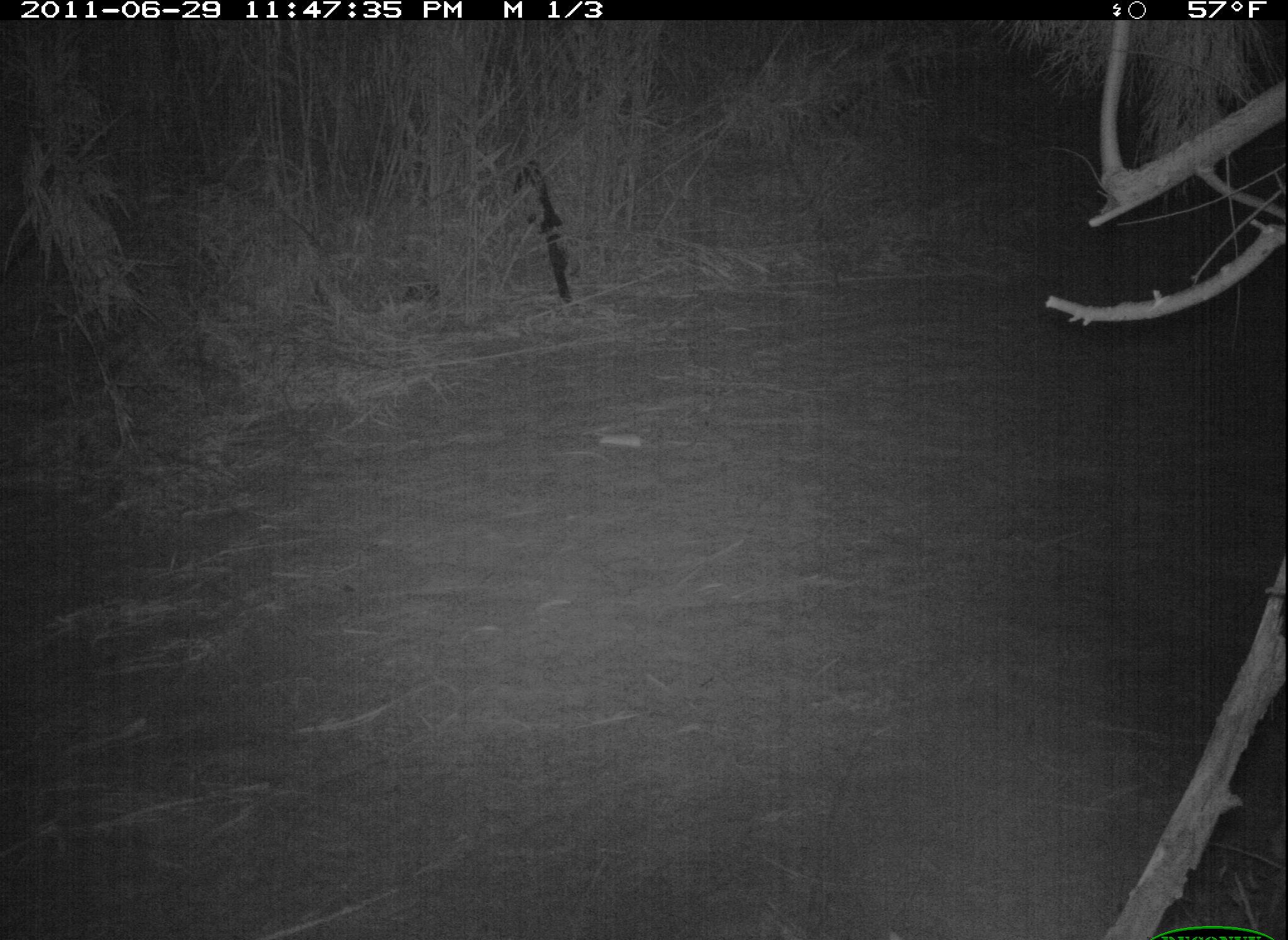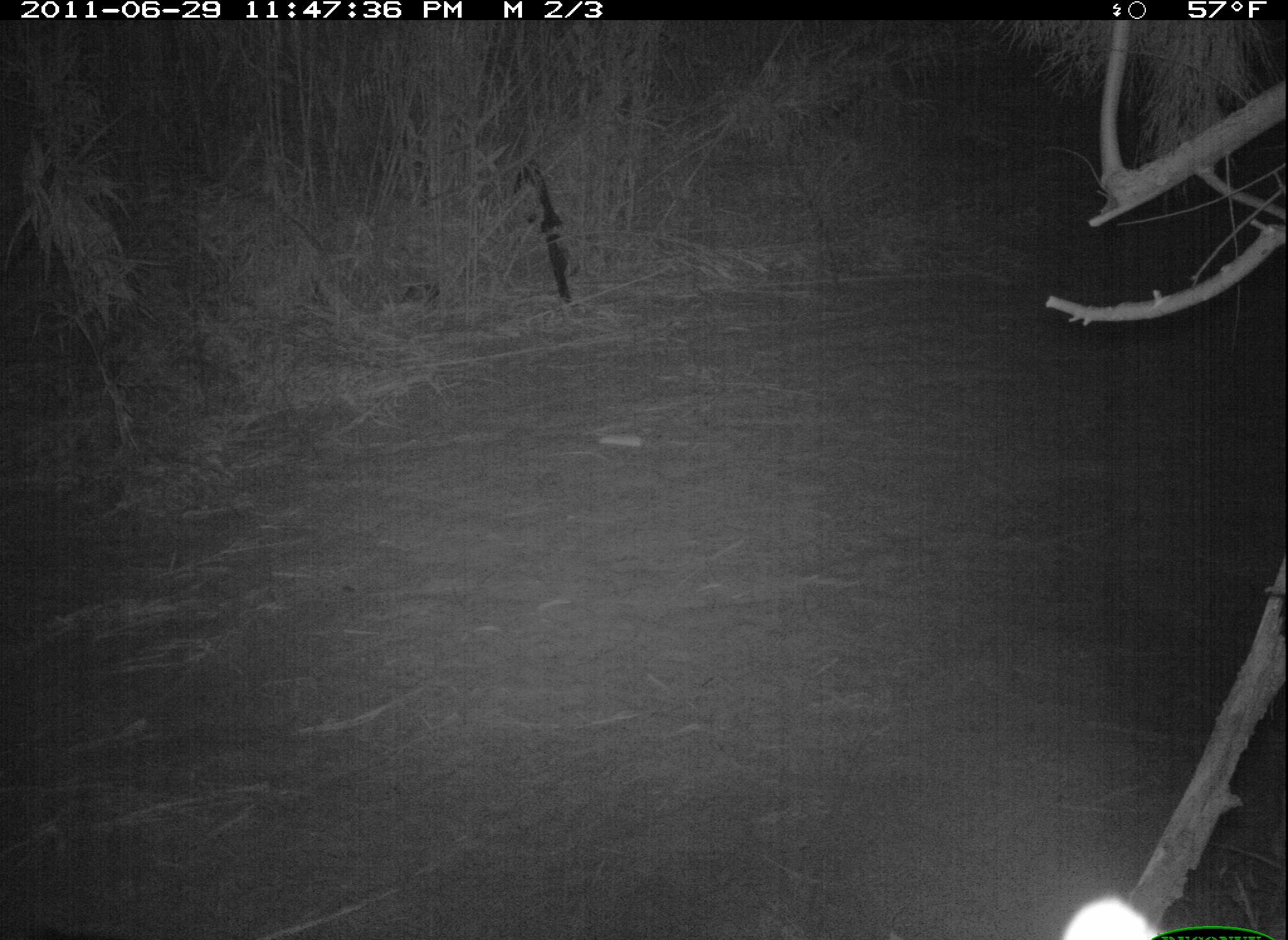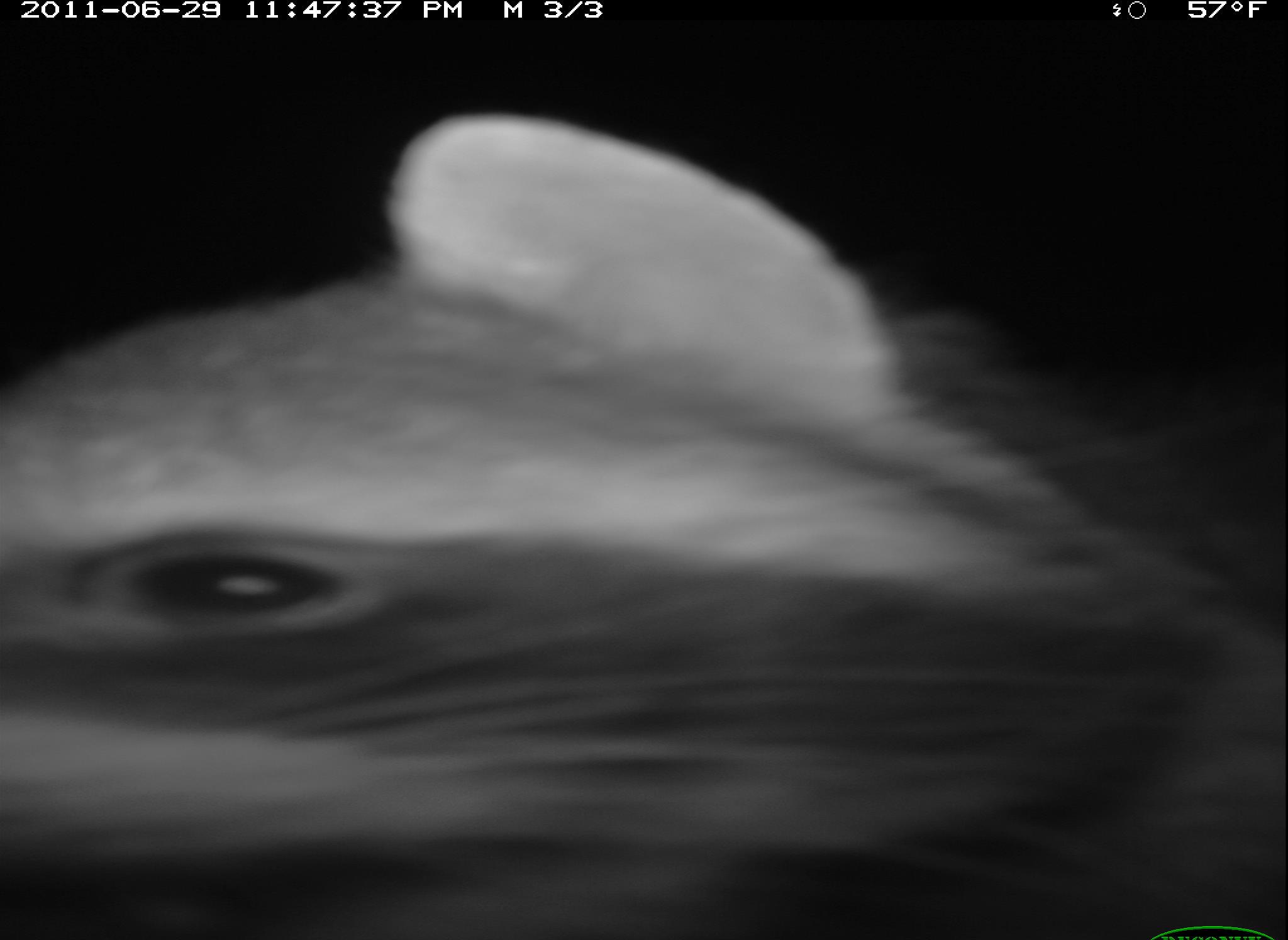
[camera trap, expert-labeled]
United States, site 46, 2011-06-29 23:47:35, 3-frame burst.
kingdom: Animalia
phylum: Chordata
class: Mammalia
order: Carnivora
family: Procyonidae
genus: Procyon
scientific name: Procyon lotor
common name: raccoon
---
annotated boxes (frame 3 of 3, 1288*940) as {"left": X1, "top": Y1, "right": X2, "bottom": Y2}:
raccoon: {"left": 2, "top": 93, "right": 1280, "bottom": 940}